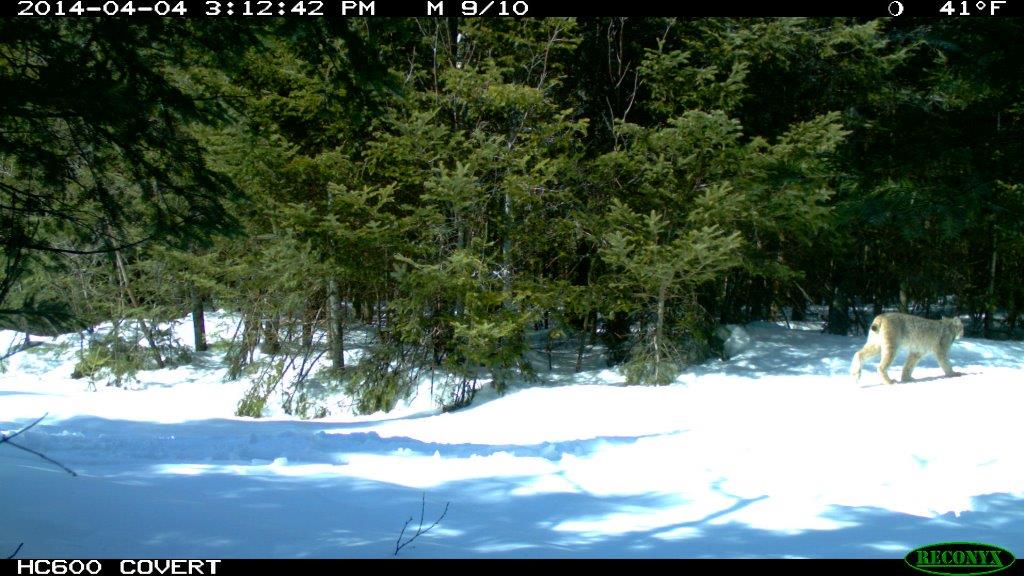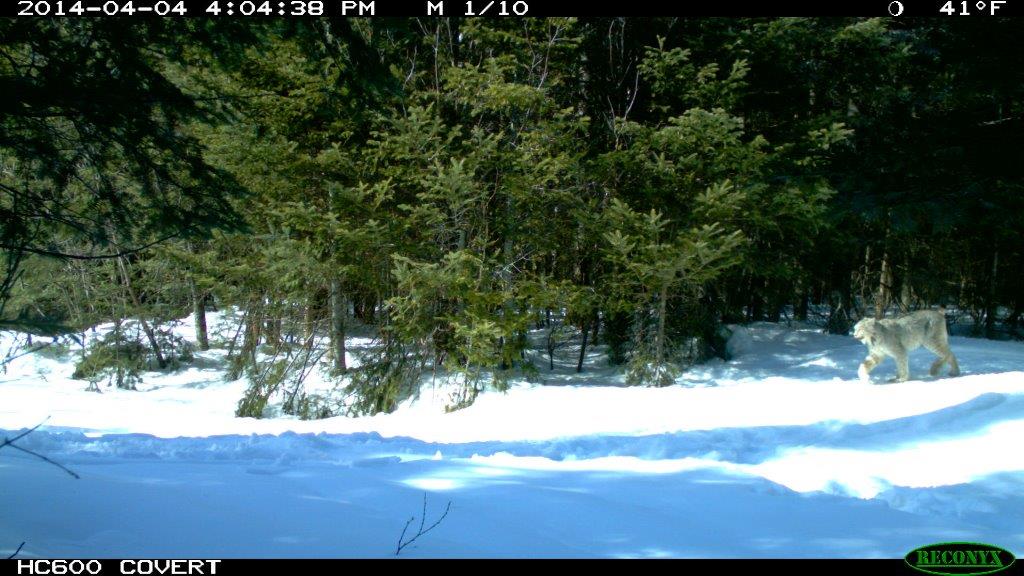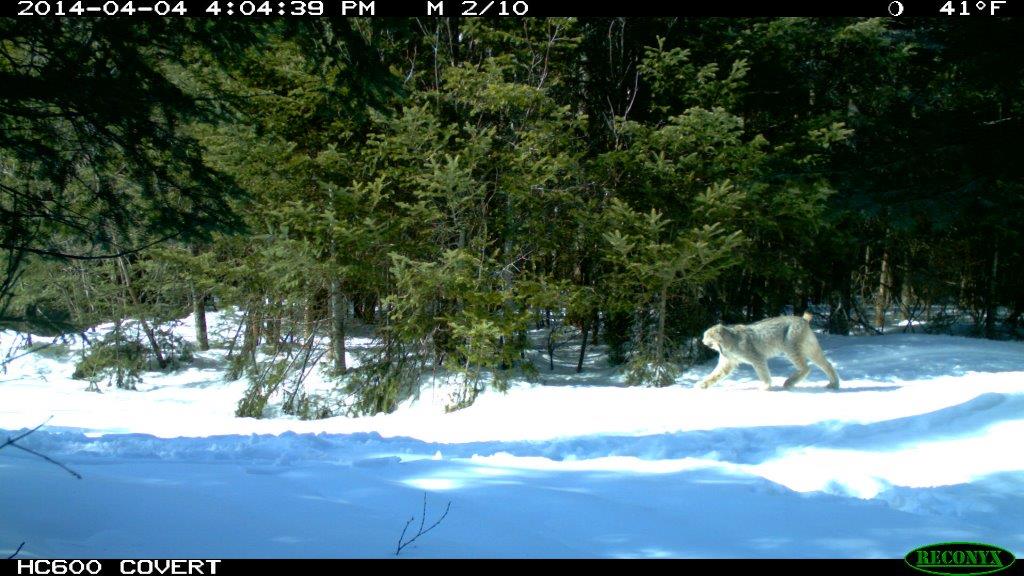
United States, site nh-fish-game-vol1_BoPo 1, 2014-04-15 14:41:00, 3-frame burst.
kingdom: Animalia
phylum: Chordata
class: Mammalia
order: Carnivora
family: Felidae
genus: Lynx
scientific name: Lynx canadensis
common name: canada lynx